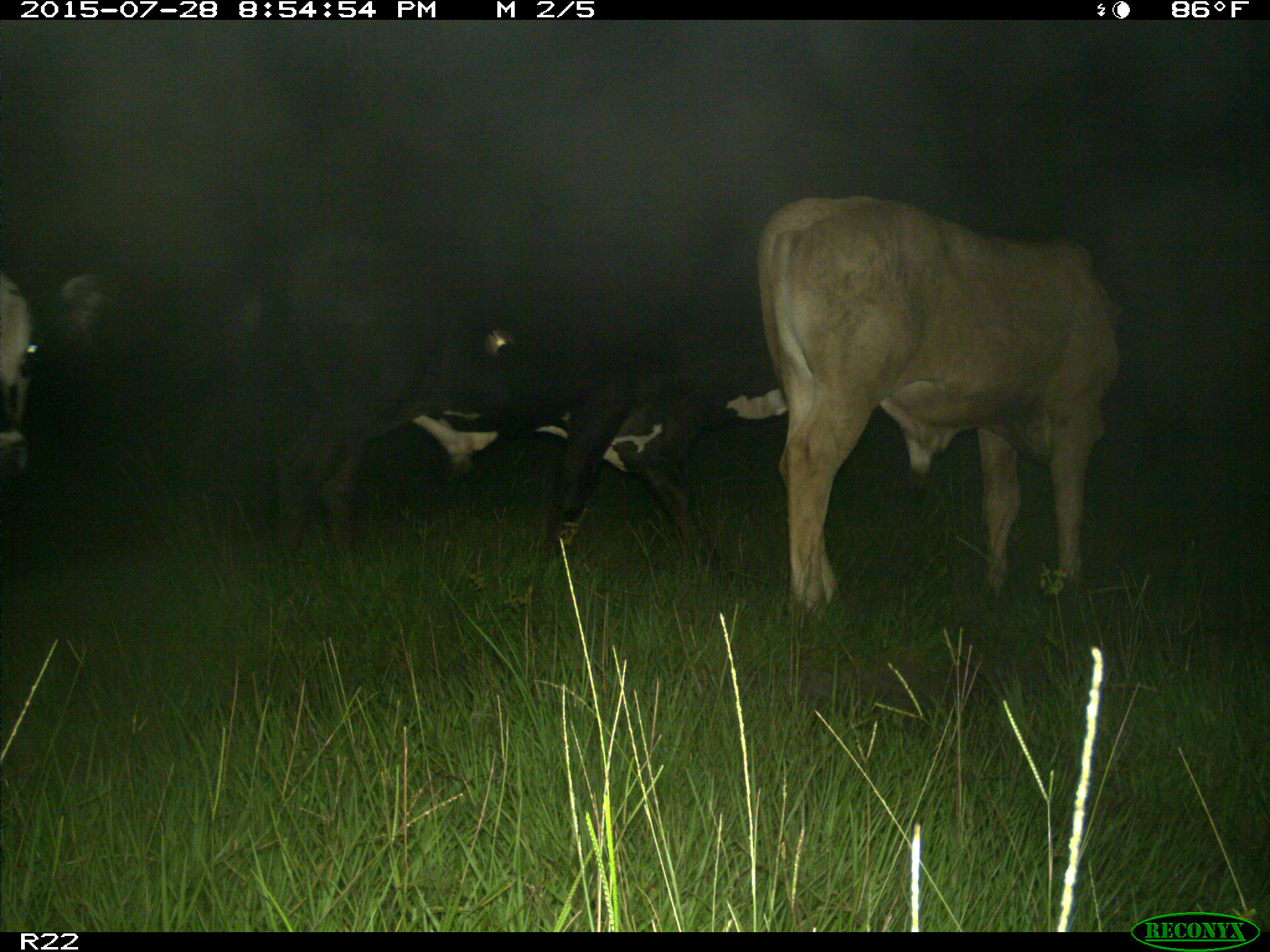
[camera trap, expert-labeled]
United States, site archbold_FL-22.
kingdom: Animalia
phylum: Chordata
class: Mammalia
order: Artiodactyla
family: Bovidae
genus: Bos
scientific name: Bos taurus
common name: domestic cow